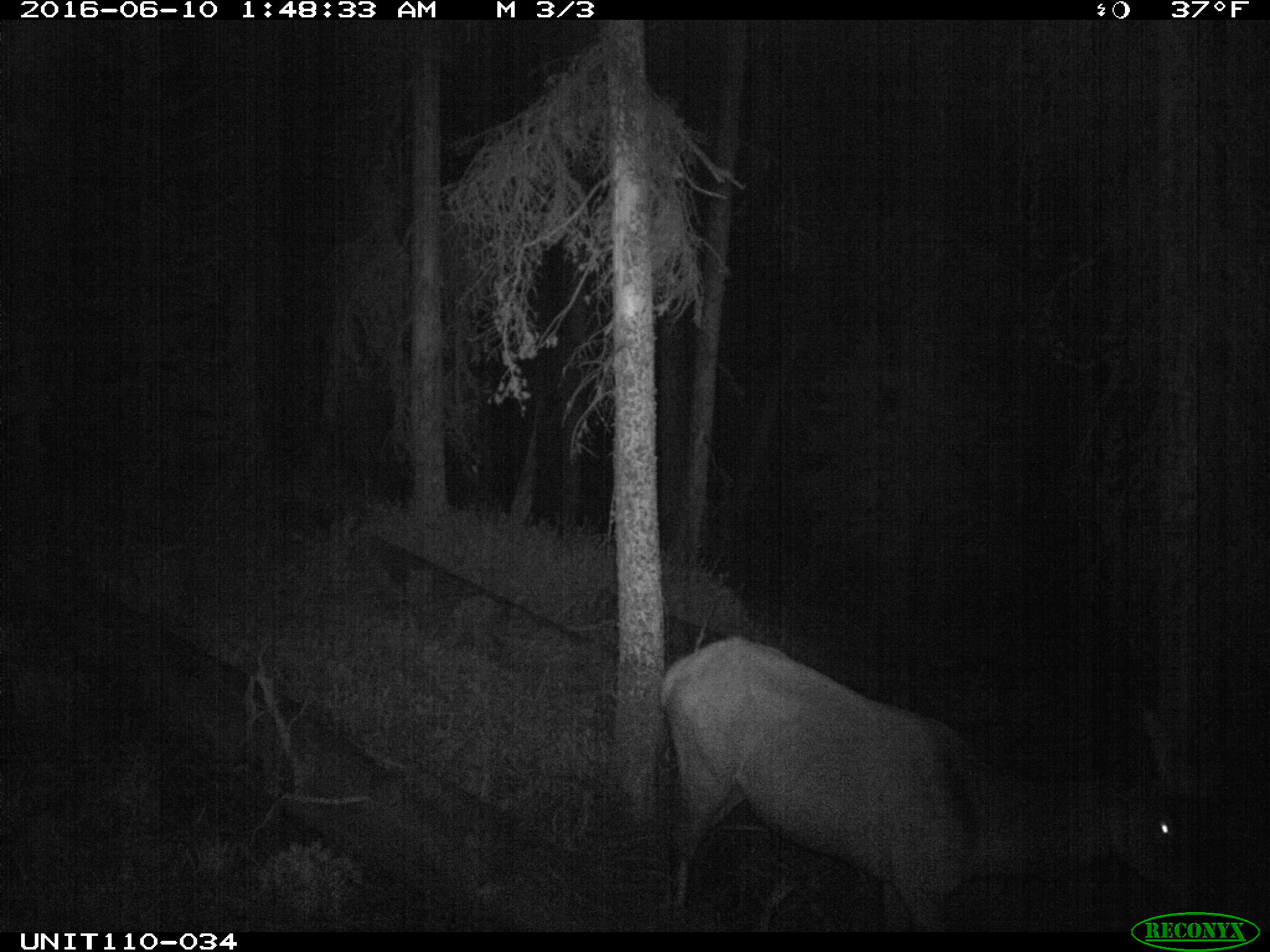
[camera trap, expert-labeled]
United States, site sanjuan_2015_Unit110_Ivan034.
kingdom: Animalia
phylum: Chordata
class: Mammalia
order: Artiodactyla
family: Cervidae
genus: Cervus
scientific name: Cervus elaphus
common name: red deer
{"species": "Cervus elaphus (red deer)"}